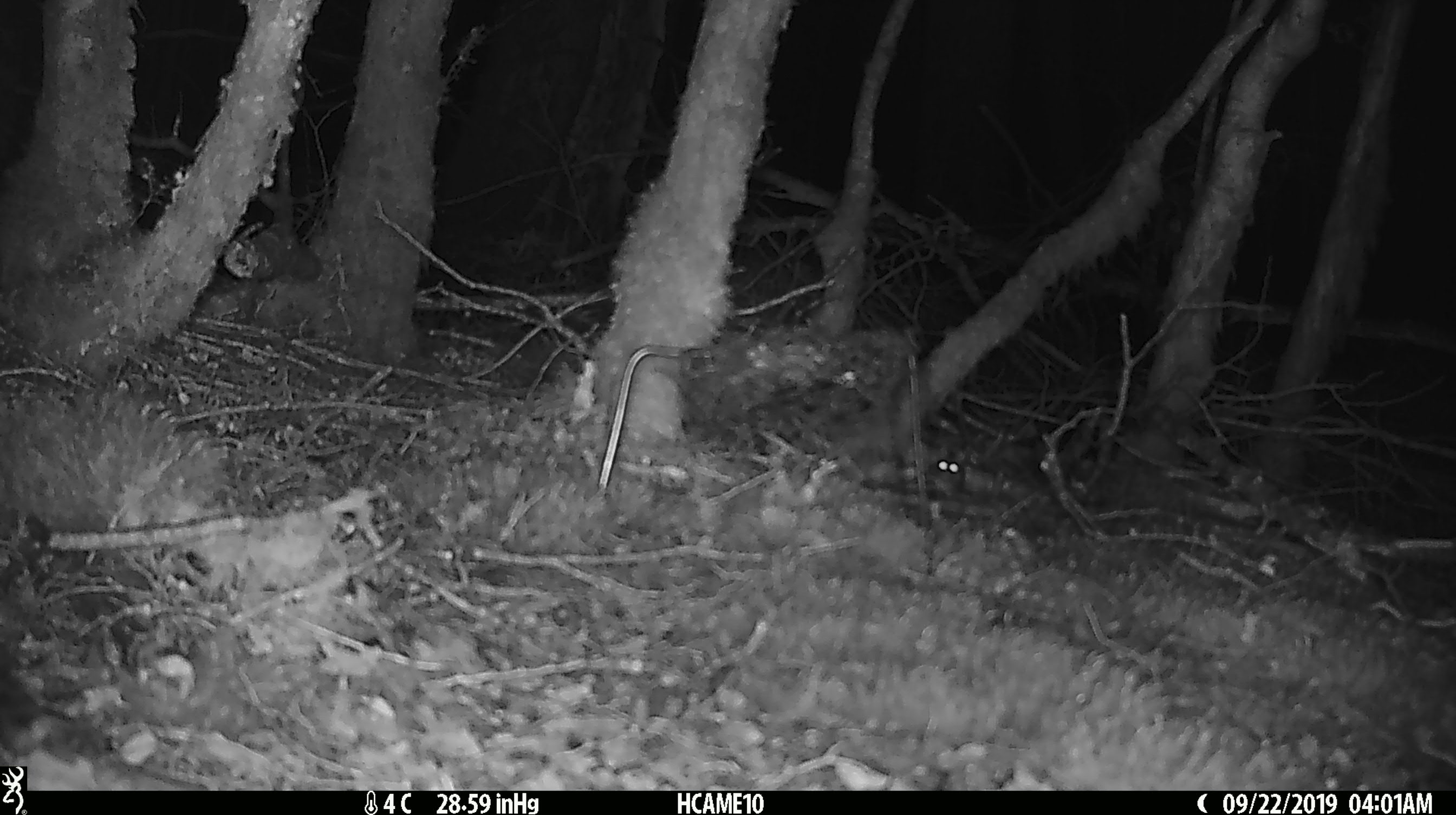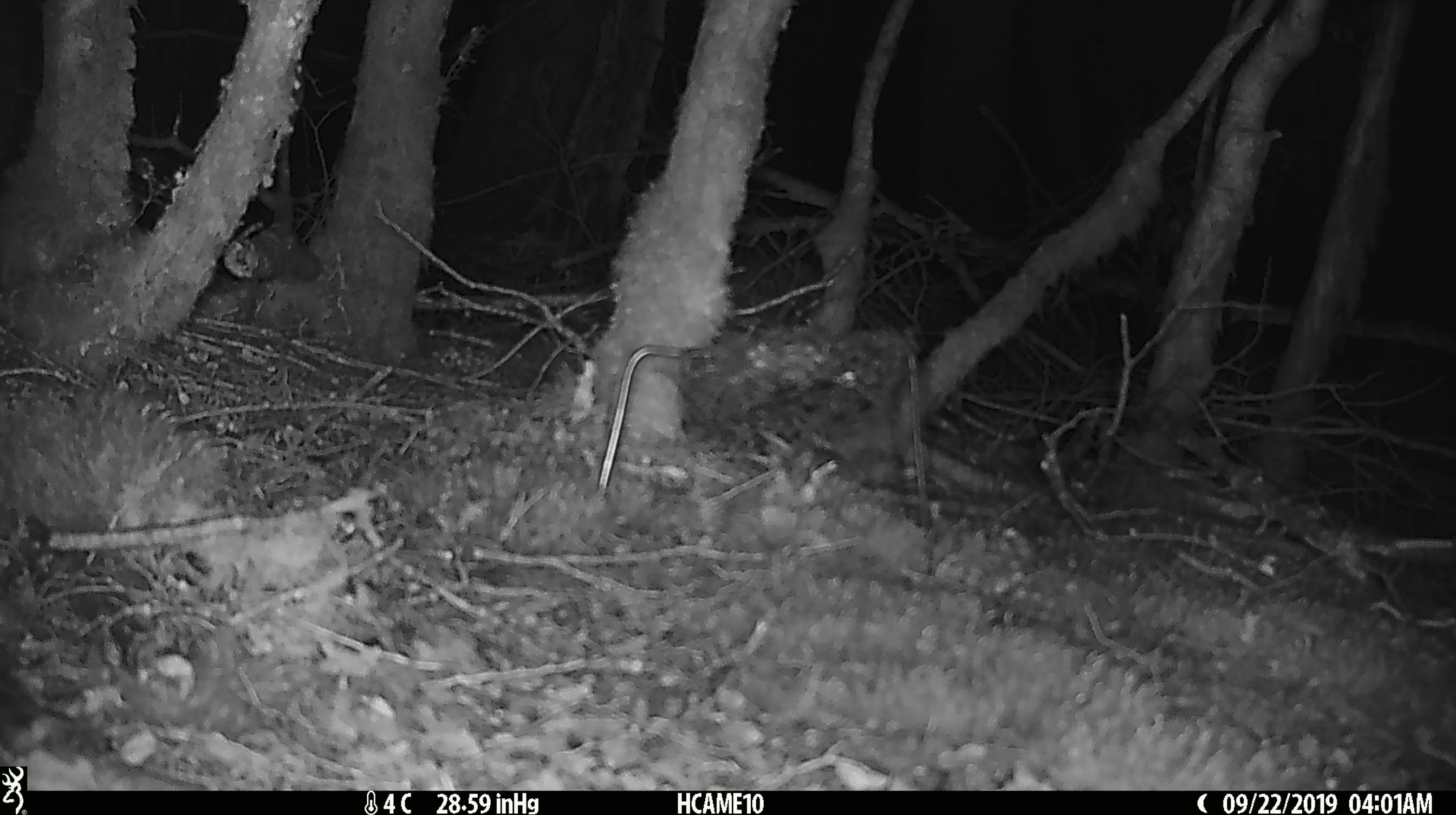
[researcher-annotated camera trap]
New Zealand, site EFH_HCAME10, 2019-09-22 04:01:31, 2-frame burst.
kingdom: Animalia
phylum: Chordata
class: Mammalia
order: Rodentia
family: Muridae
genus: Mus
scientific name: Mus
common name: mouse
Mouse (Mus).